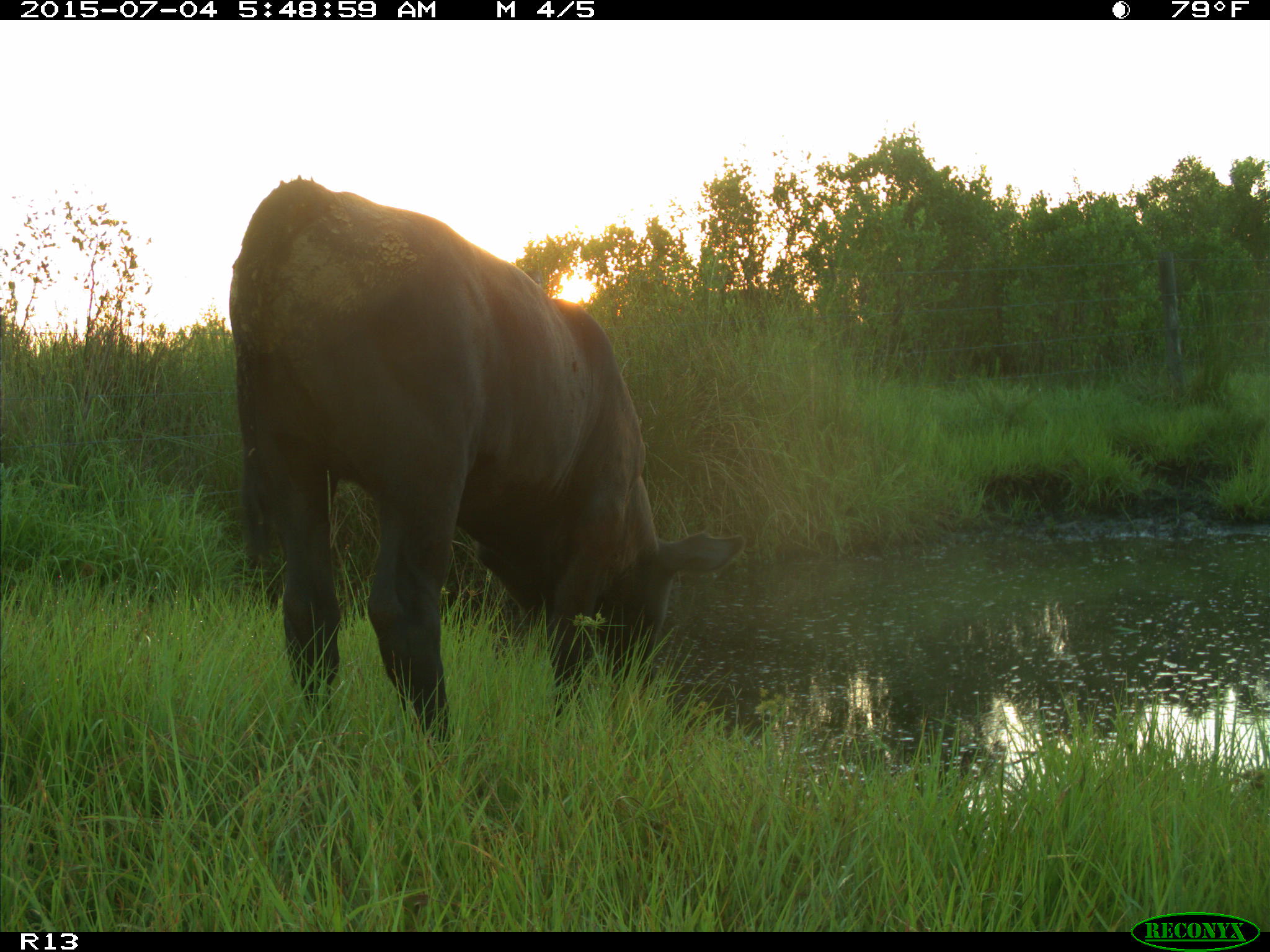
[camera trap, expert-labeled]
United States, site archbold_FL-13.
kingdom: Animalia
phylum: Chordata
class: Mammalia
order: Artiodactyla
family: Bovidae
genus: Bos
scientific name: Bos taurus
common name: domestic cow